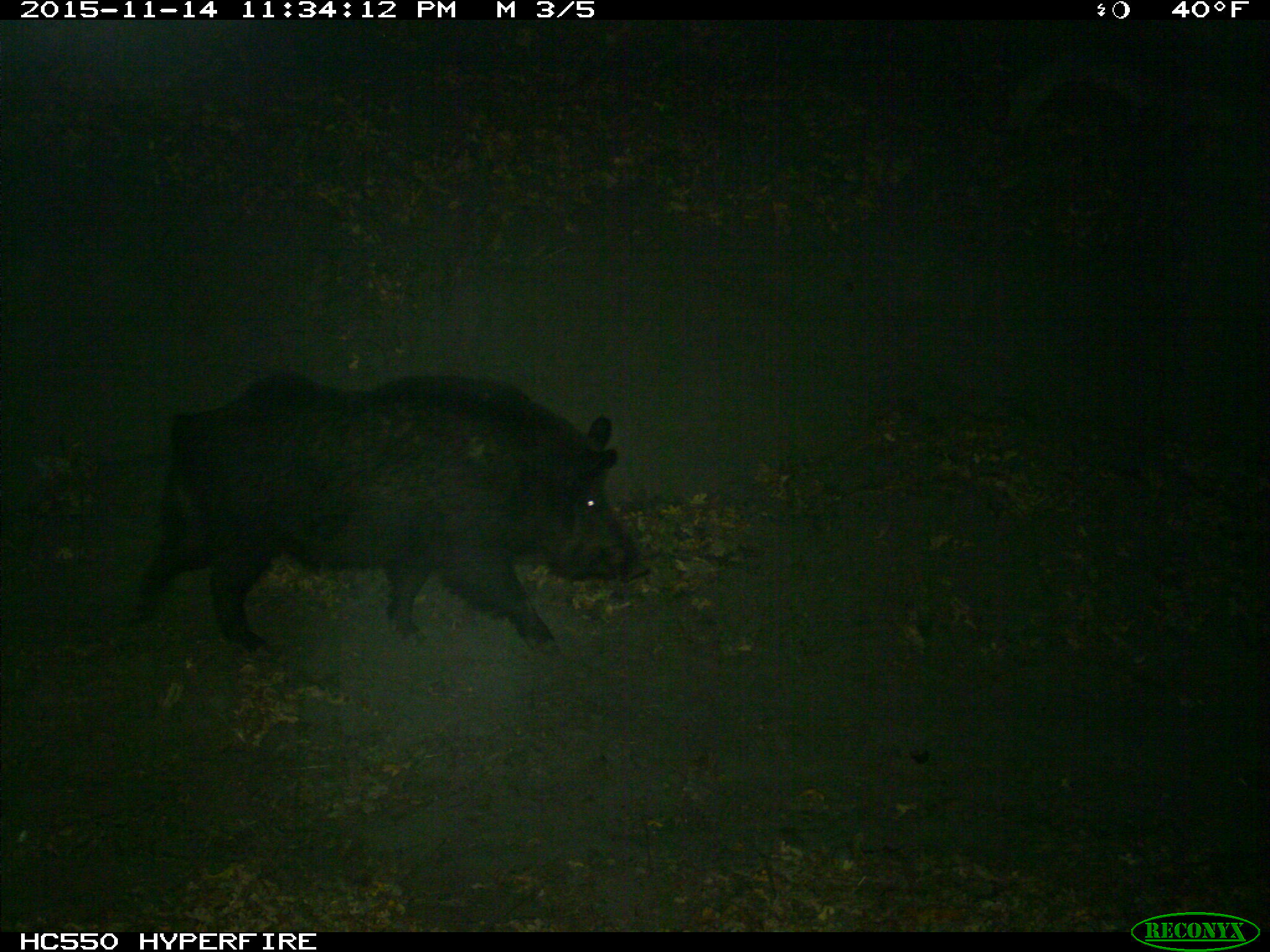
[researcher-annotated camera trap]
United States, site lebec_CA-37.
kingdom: Animalia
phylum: Chordata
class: Mammalia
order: Artiodactyla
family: Suidae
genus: Sus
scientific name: Sus scrofa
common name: wild boar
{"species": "Sus scrofa (wild boar)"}